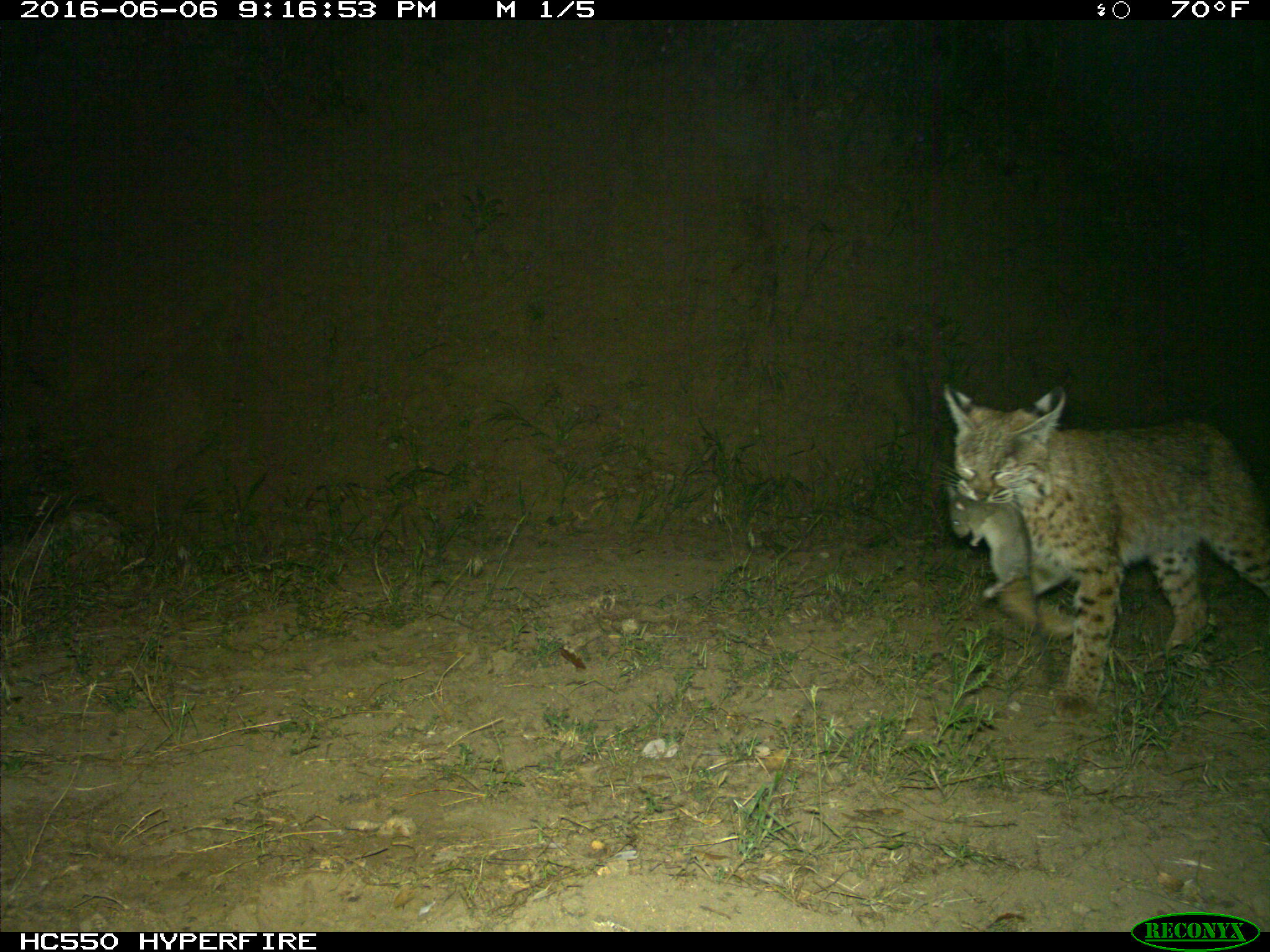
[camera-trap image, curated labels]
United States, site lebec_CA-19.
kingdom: Animalia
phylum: Chordata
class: Mammalia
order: Carnivora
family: Felidae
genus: Lynx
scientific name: Lynx rufus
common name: bobcat